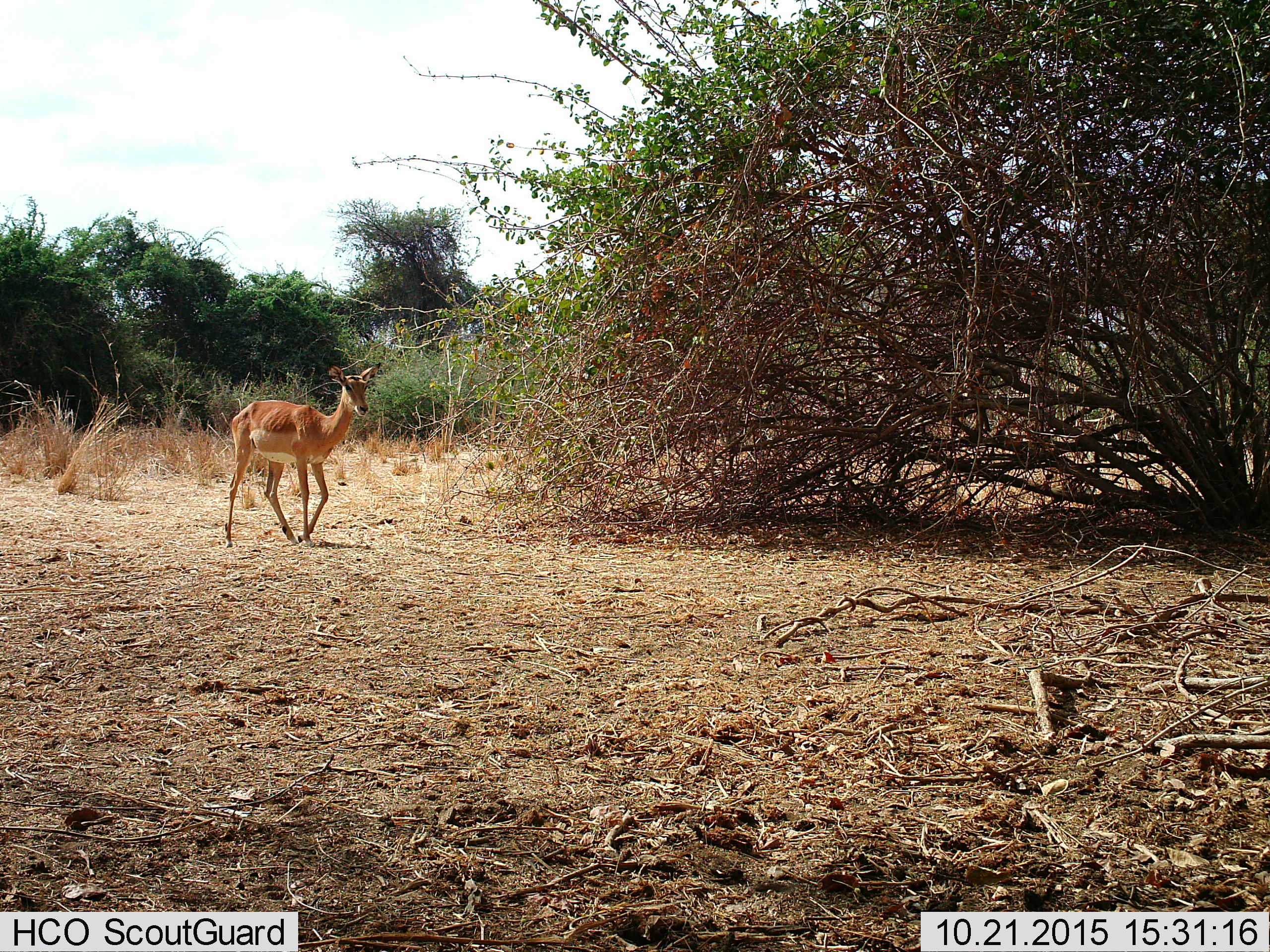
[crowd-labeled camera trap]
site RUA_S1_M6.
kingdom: Animalia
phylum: Chordata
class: Mammalia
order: Artiodactyla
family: Bovidae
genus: Aepyceros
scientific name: Aepyceros melampus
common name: impala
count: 1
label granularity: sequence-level